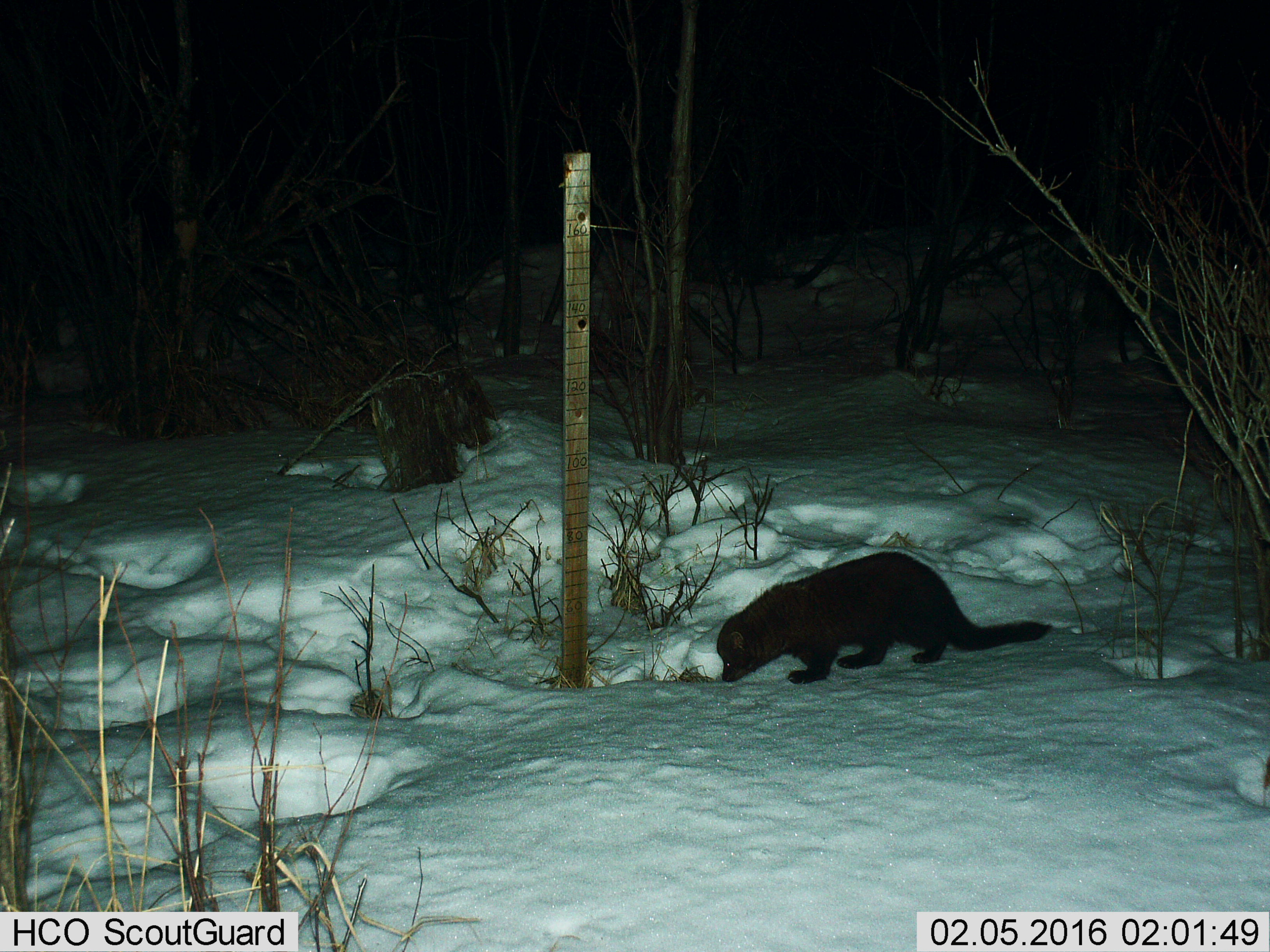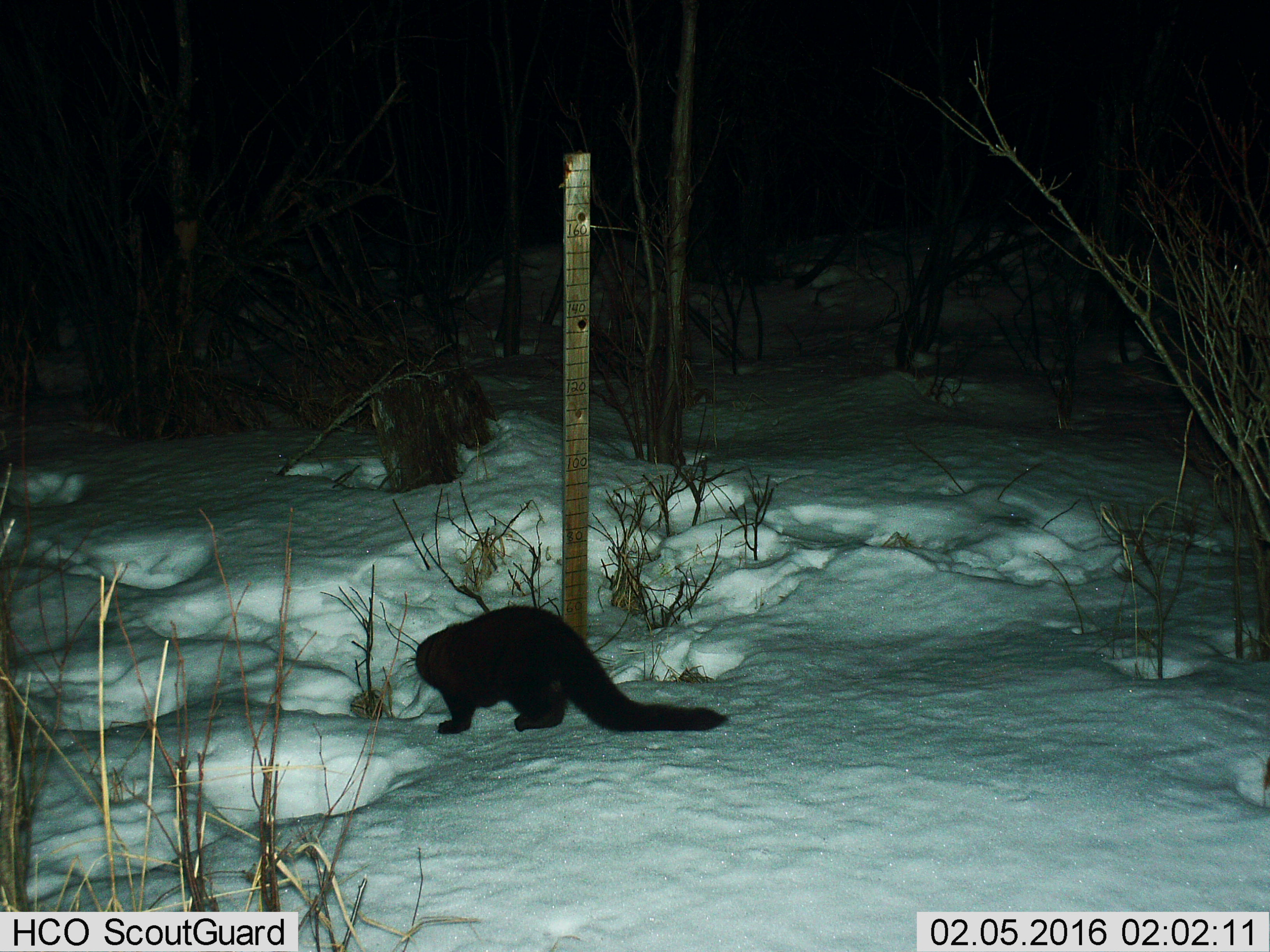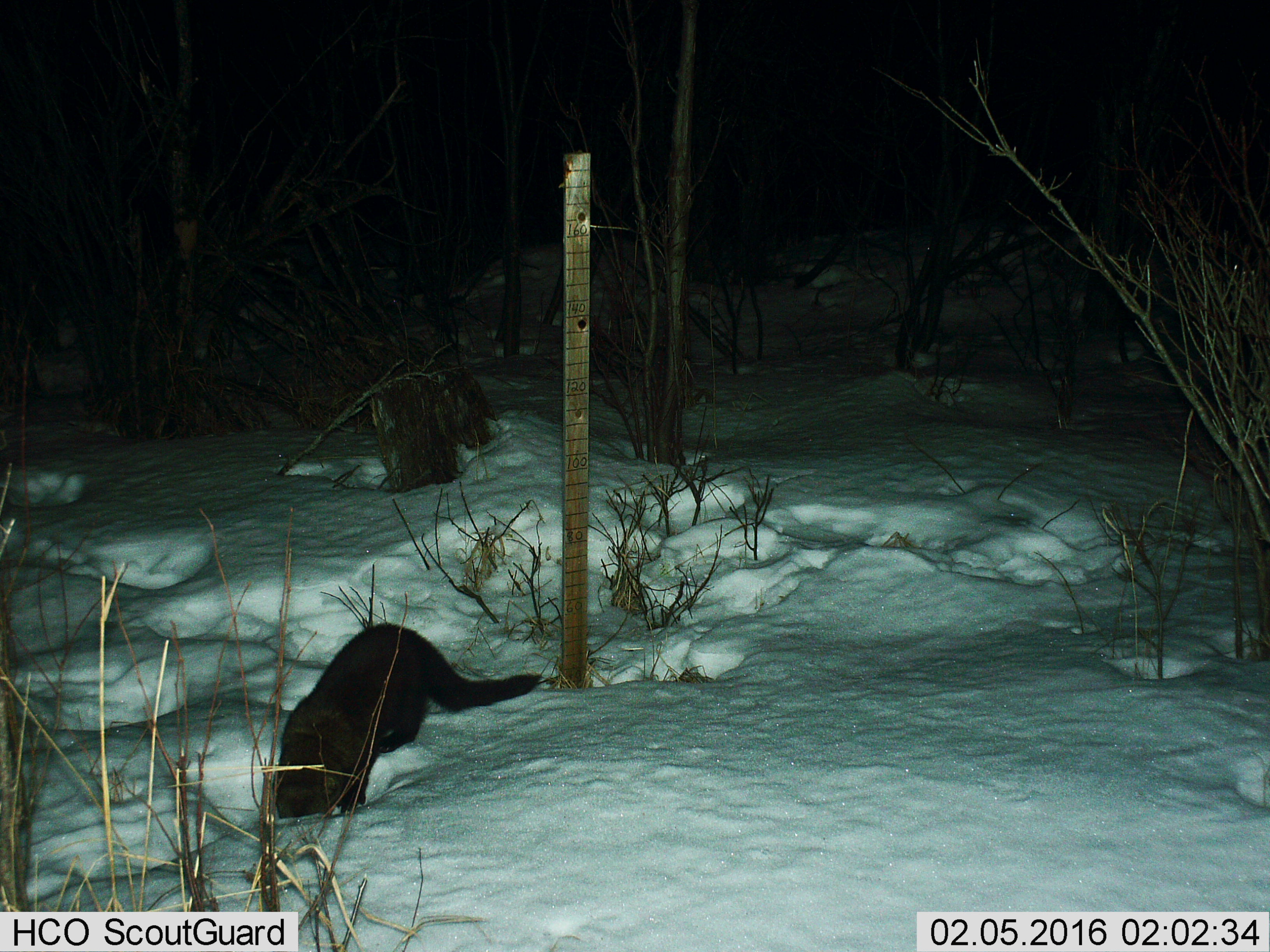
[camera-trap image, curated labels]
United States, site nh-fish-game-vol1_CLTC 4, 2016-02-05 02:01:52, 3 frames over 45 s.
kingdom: Animalia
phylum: Chordata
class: Mammalia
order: Carnivora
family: Mustelidae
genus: Pekania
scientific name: Pekania pennanti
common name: fisher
Fisher (Pekania pennanti).